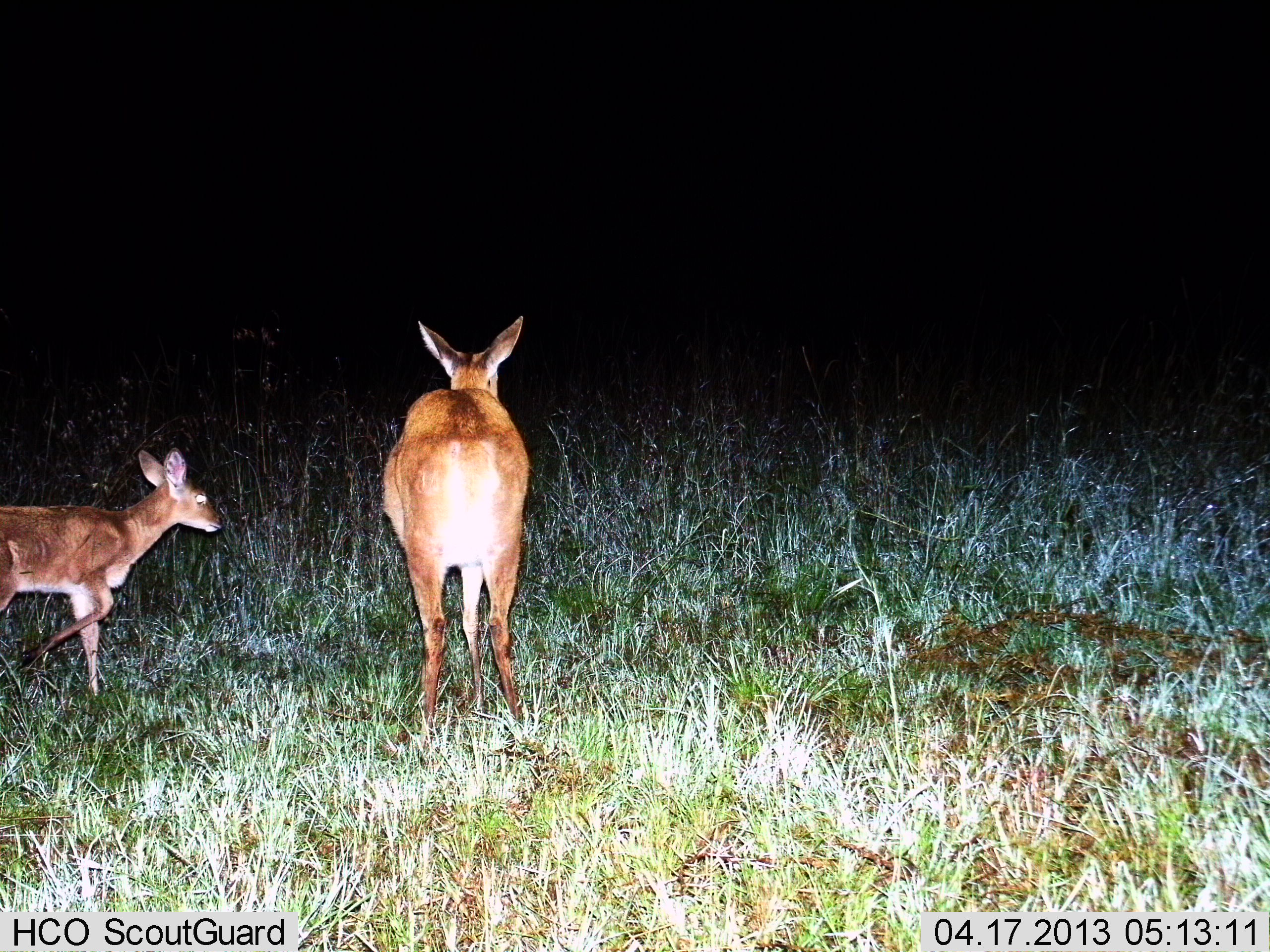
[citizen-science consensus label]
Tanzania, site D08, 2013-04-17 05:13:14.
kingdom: Animalia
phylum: Chordata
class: Mammalia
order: Artiodactyla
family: Bovidae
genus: Redunca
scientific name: Redunca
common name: reedbuck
Reedbuck (Redunca), count 2. Behavior (volunteer vote fractions): standing 74%, resting 0%, moving 44%, interacting 0%. Young present (vote fraction): 59%. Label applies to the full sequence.